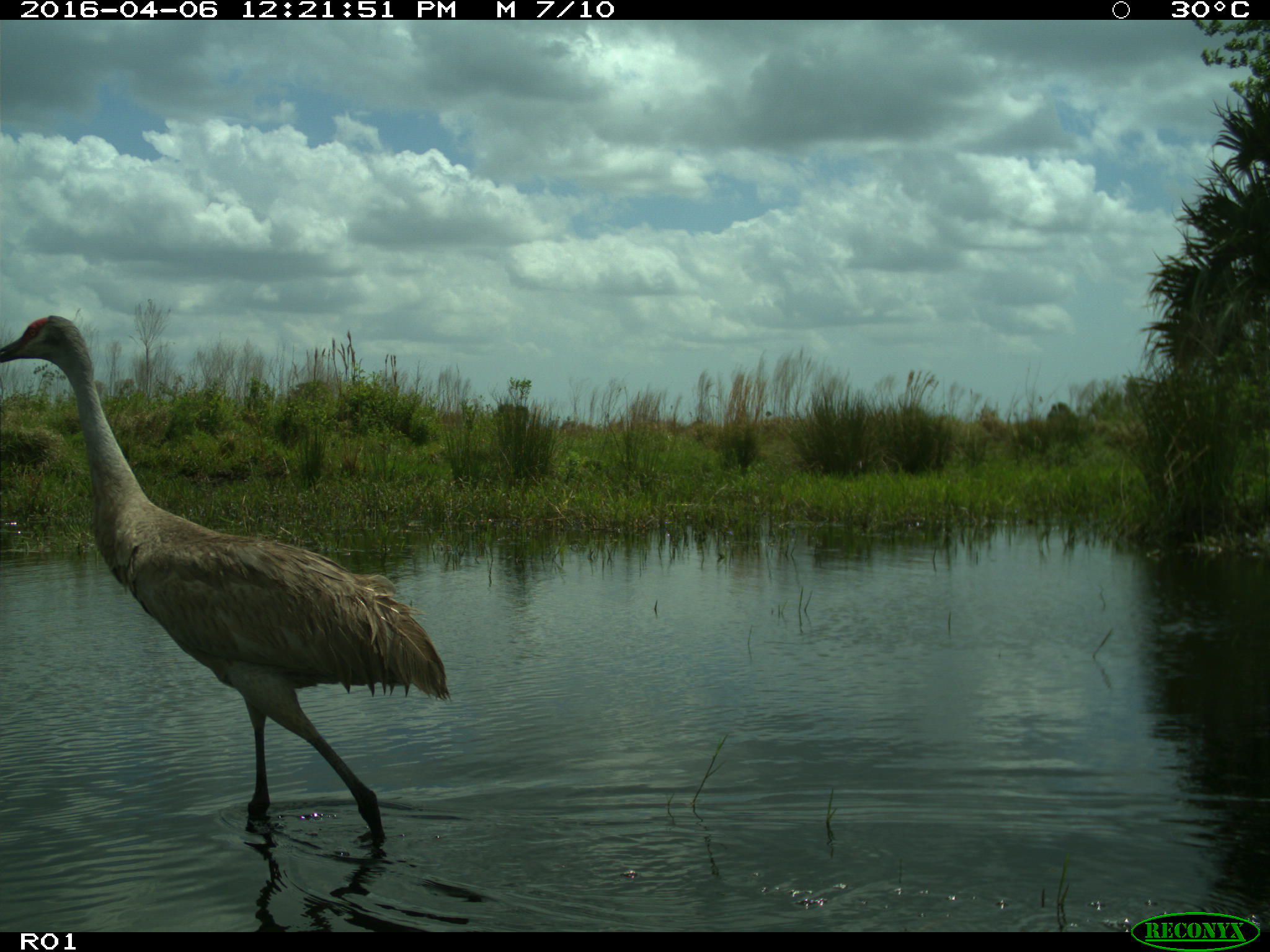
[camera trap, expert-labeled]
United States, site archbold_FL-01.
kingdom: Animalia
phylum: Chordata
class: Aves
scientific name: Aves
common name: birds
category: unidentified bird